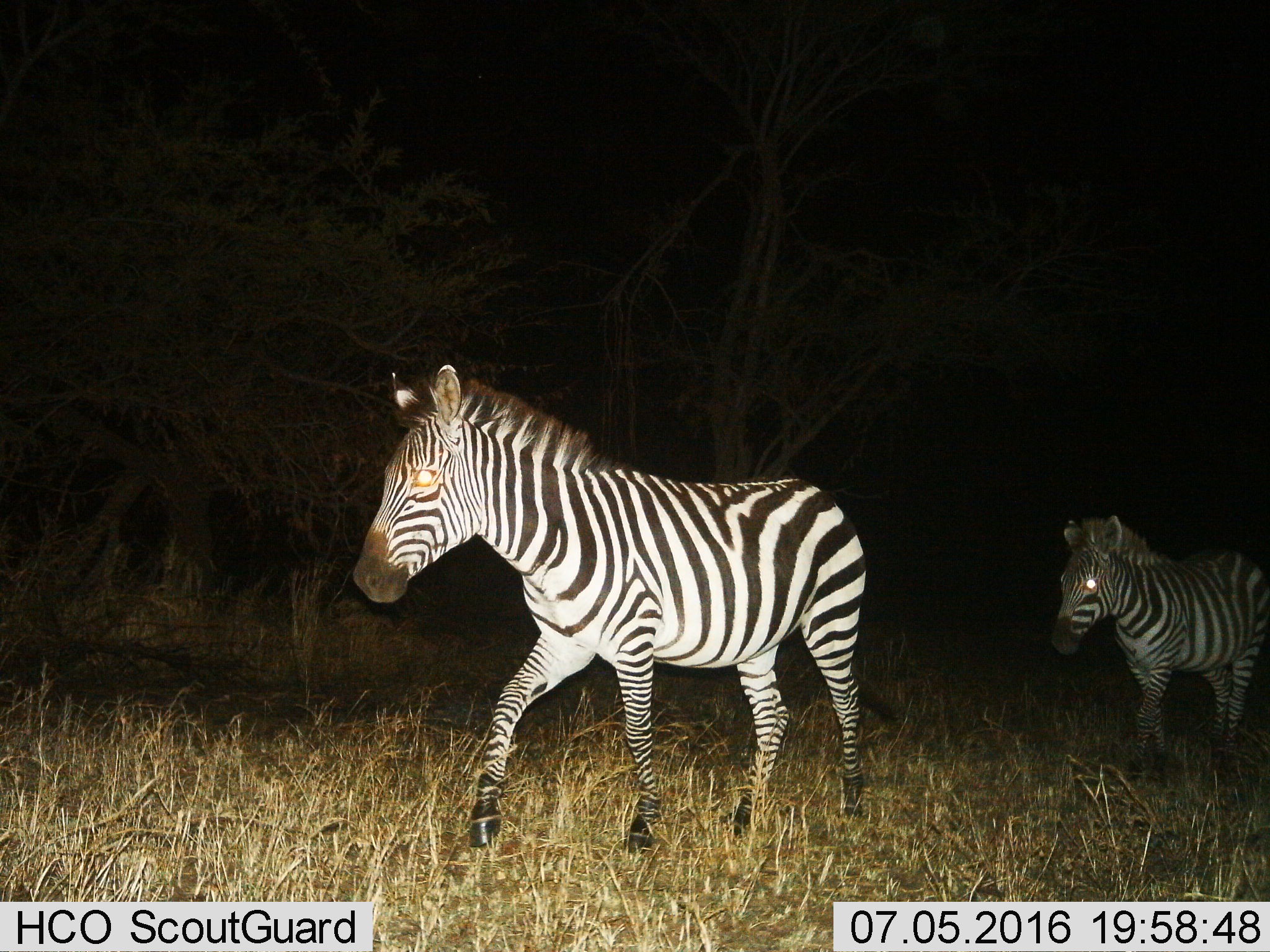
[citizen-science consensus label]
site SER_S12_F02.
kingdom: Animalia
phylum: Chordata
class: Mammalia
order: Perissodactyla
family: Equidae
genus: Equus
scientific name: Equus quagga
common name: plains zebra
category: zebraplains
Zebraplains (plains zebra) (Equus quagga), count 2. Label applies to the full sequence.